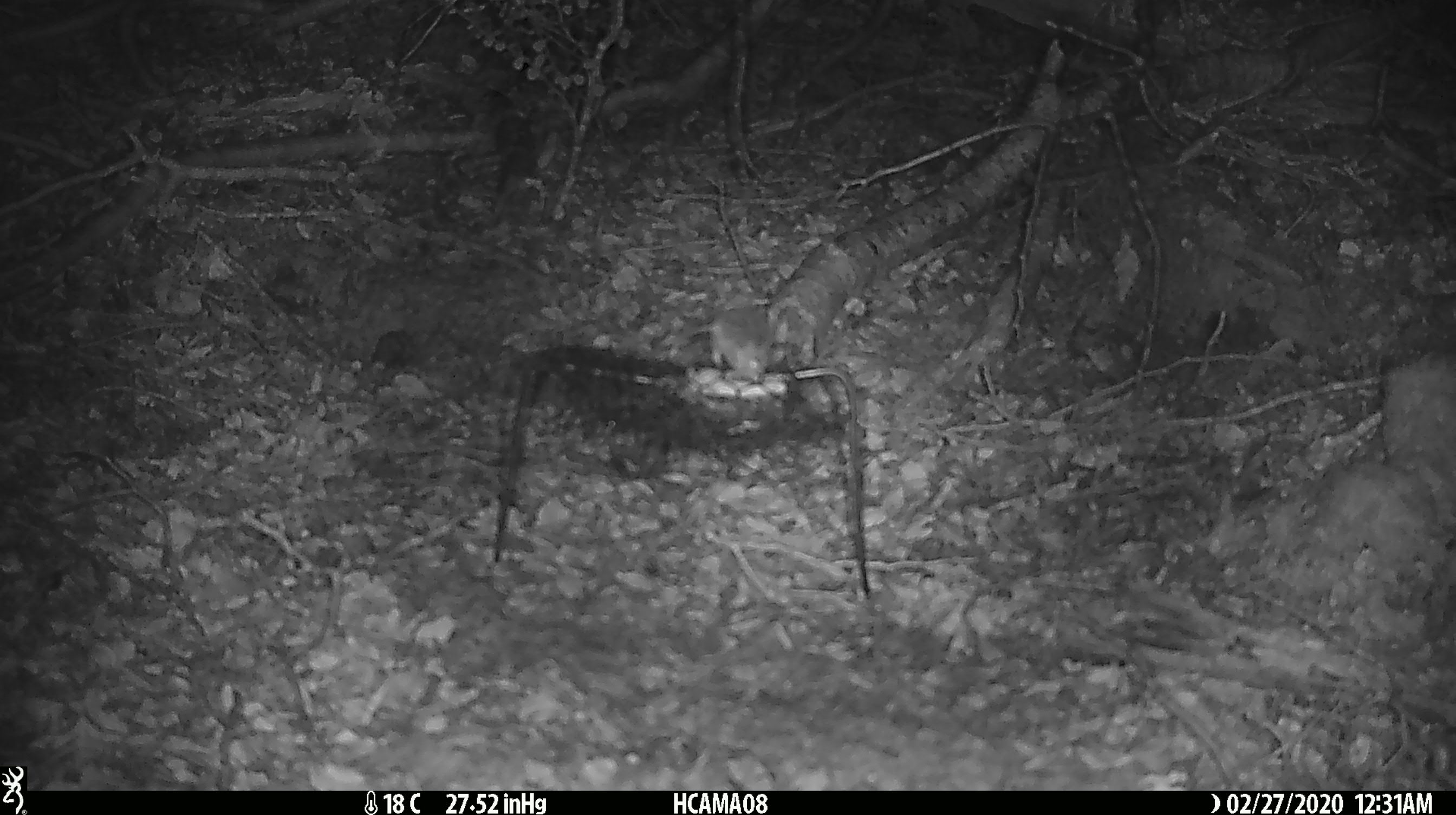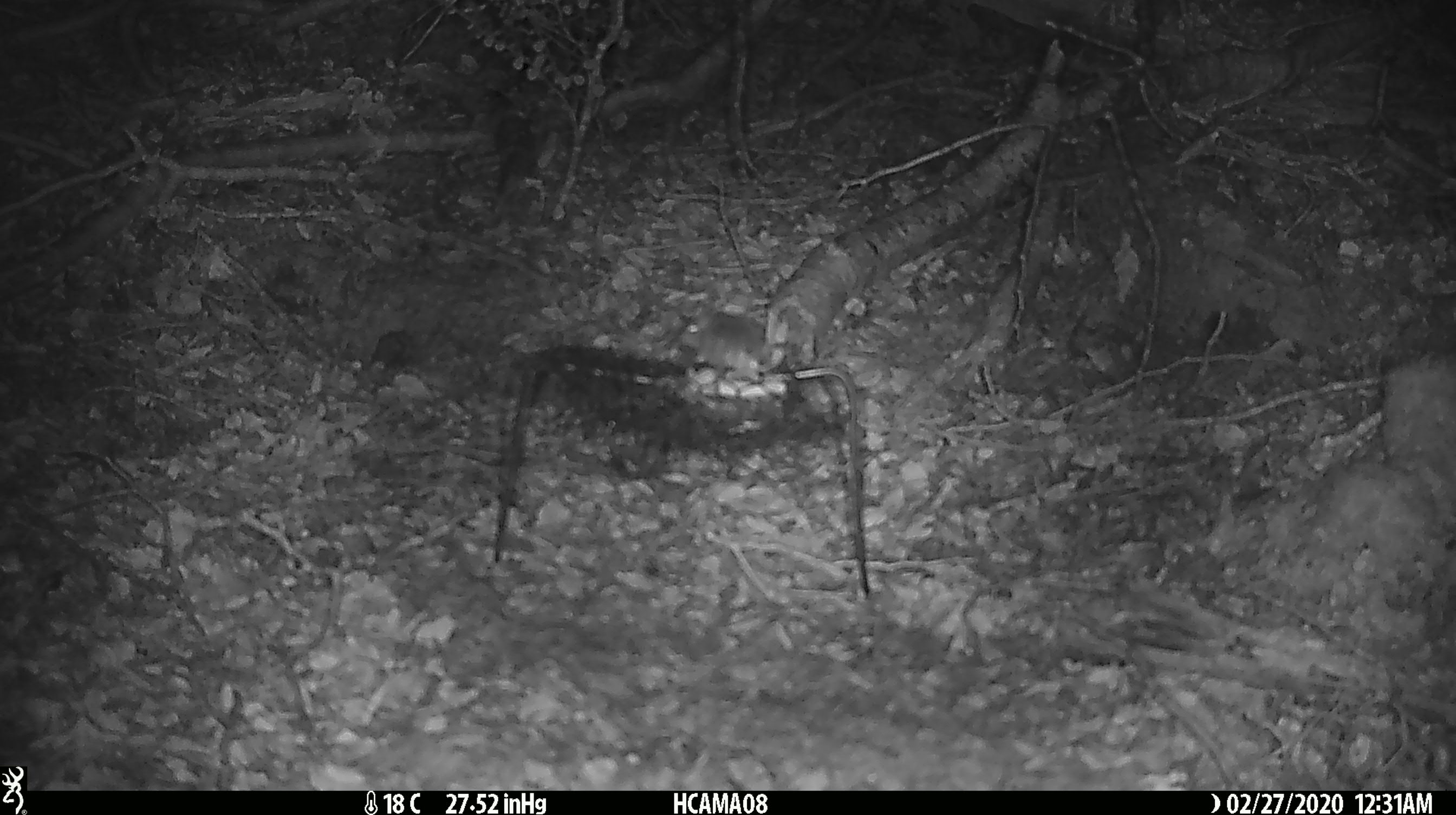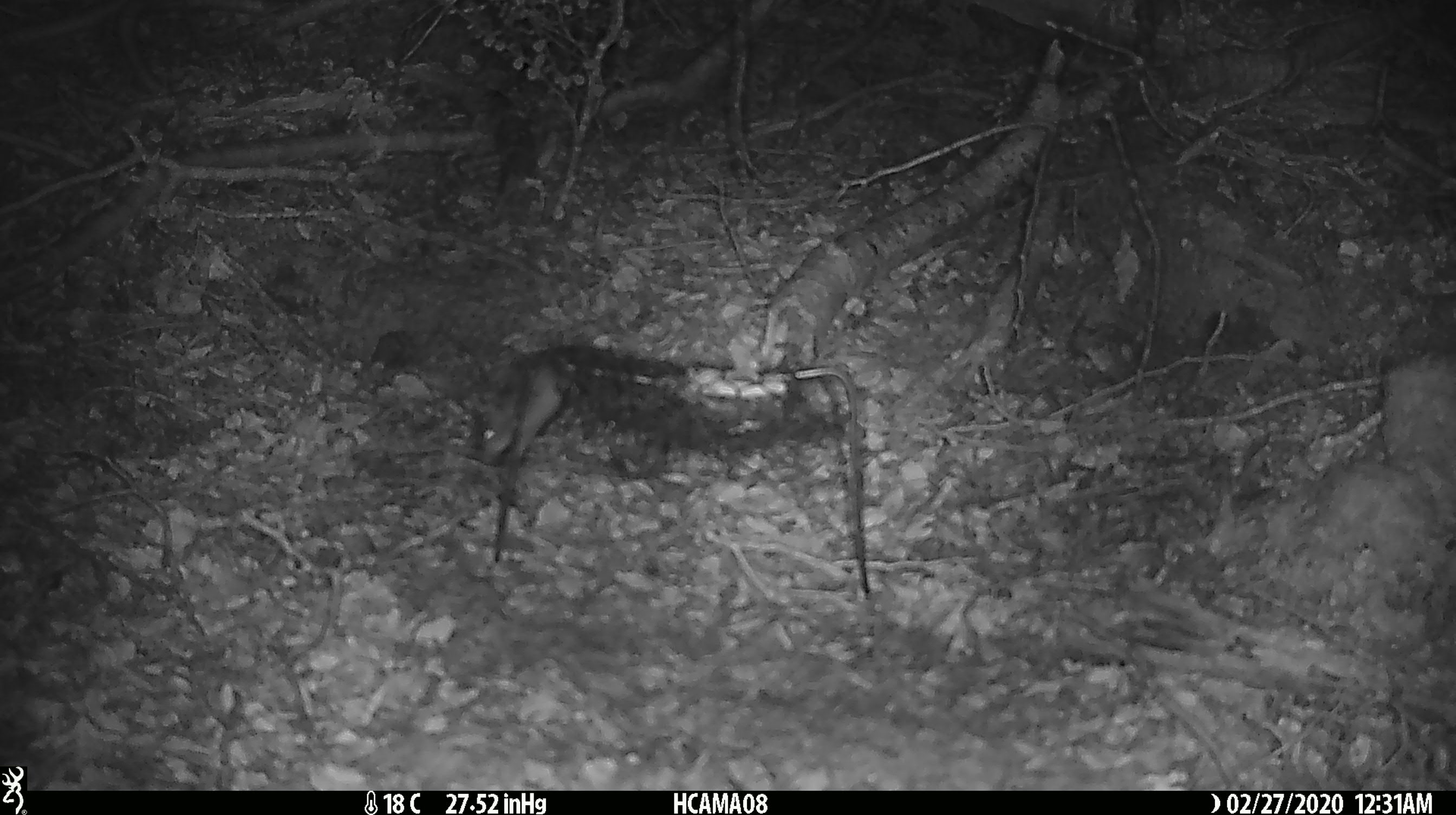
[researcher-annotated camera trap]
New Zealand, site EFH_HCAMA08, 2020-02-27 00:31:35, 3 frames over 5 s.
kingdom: Animalia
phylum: Chordata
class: Mammalia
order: Rodentia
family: Muridae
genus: Mus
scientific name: Mus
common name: mouse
Mouse (Mus).